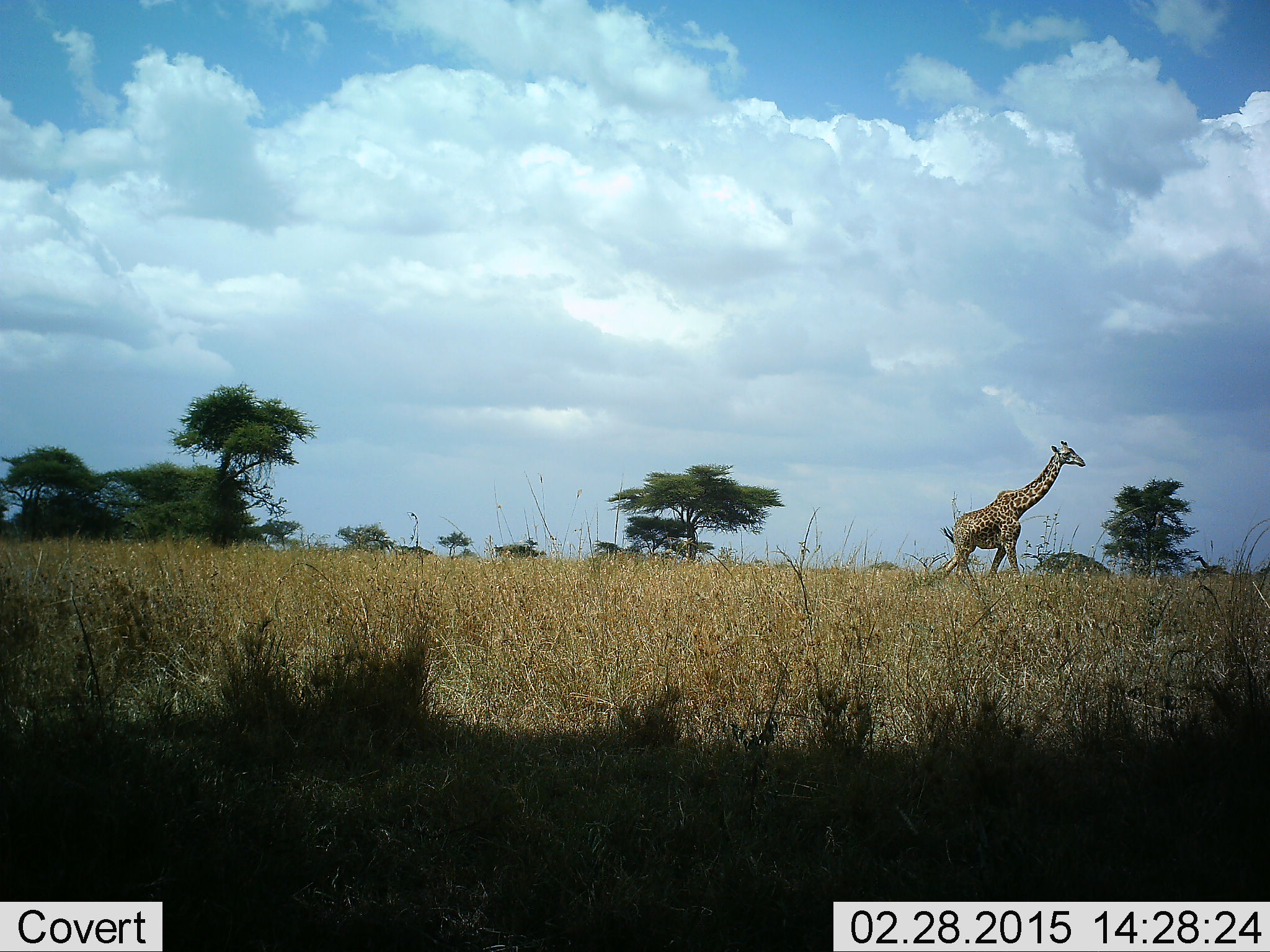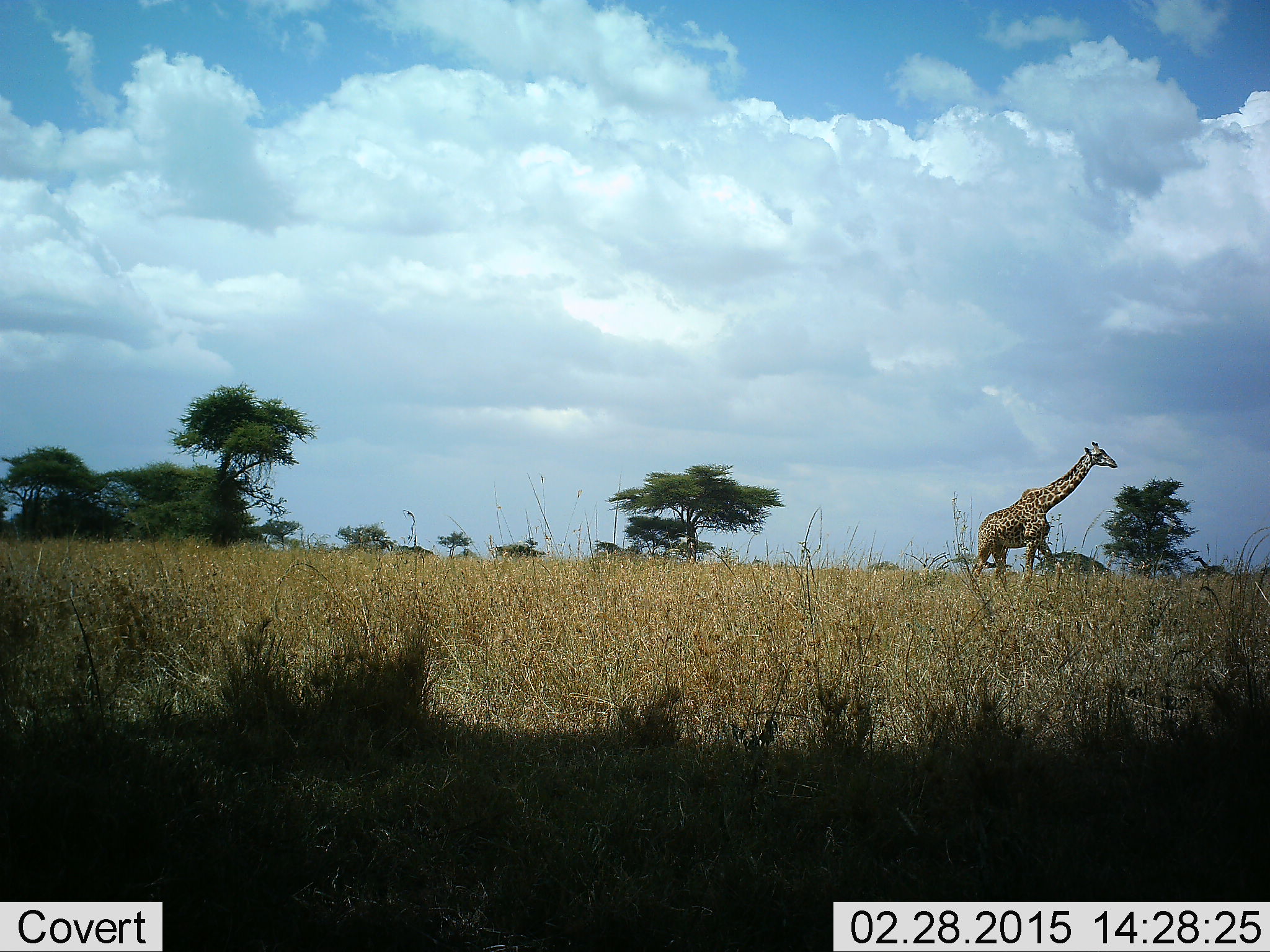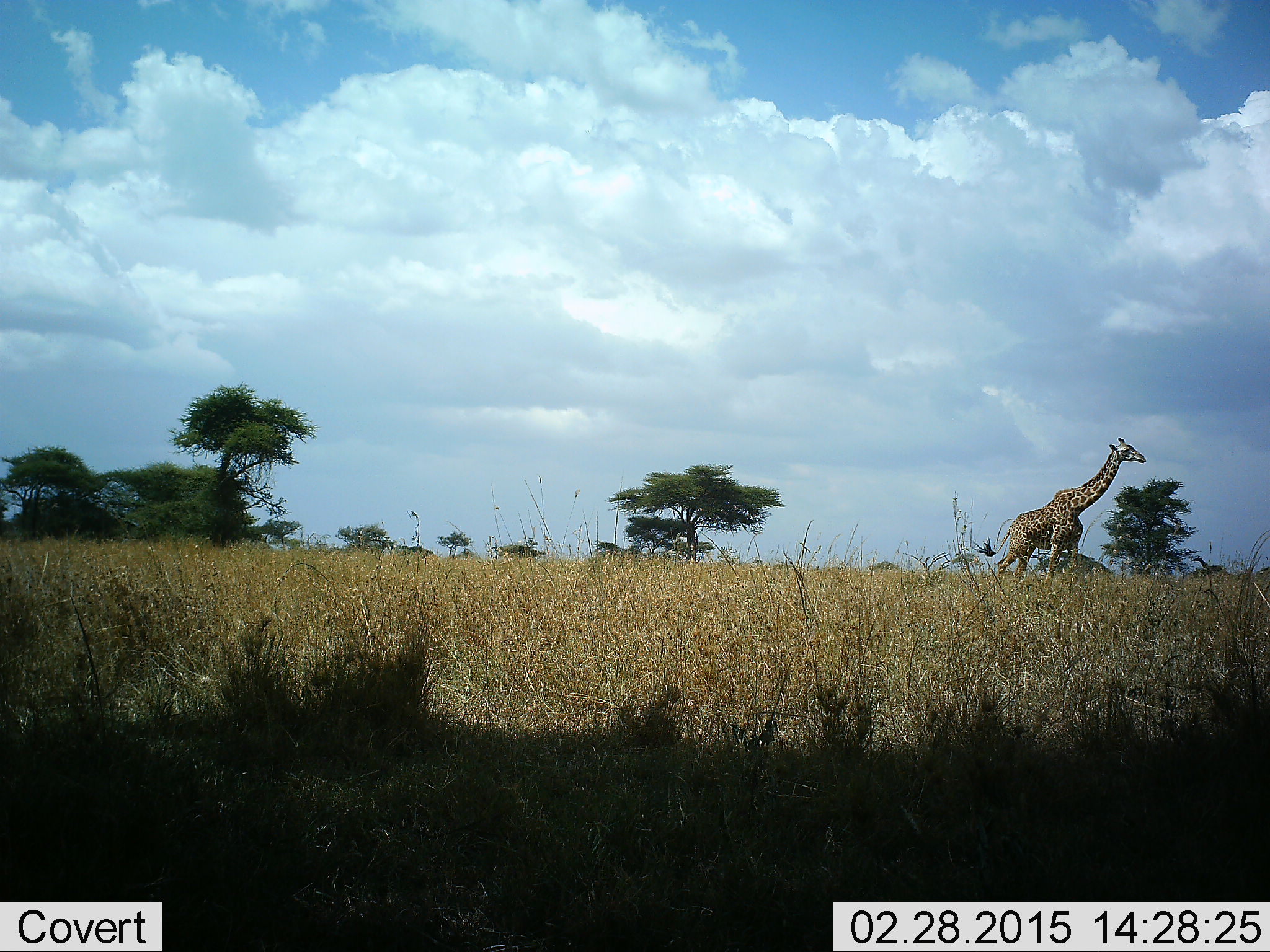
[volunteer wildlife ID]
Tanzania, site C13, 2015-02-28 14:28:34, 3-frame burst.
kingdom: Animalia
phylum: Chordata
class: Mammalia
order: Artiodactyla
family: Giraffidae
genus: Giraffa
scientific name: Giraffa camelopardalis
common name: giraffe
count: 1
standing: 10%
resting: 0%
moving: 90%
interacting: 0%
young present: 0%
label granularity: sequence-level